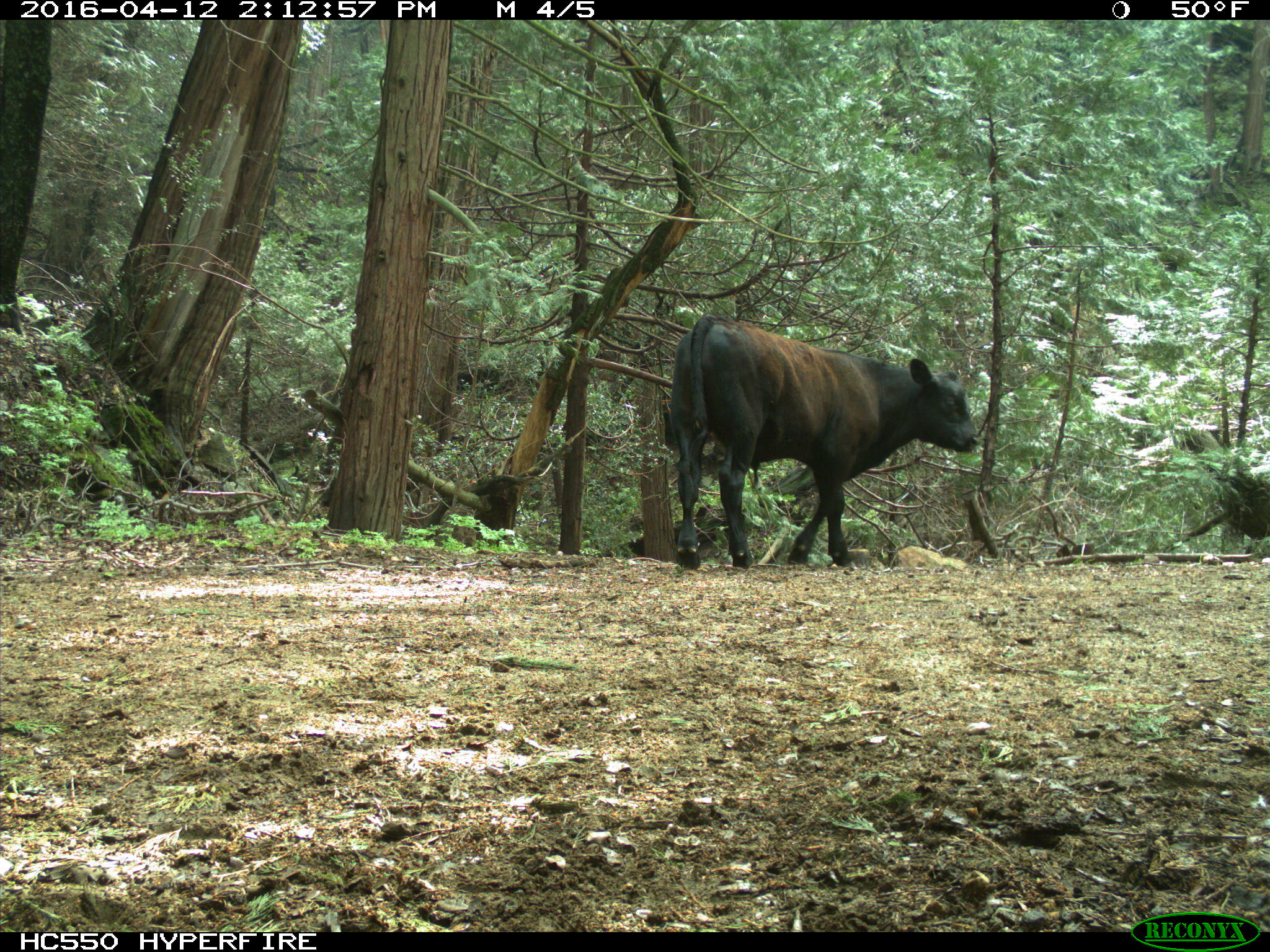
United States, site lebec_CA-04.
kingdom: Animalia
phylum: Chordata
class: Mammalia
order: Artiodactyla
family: Bovidae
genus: Bos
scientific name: Bos taurus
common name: domestic cow